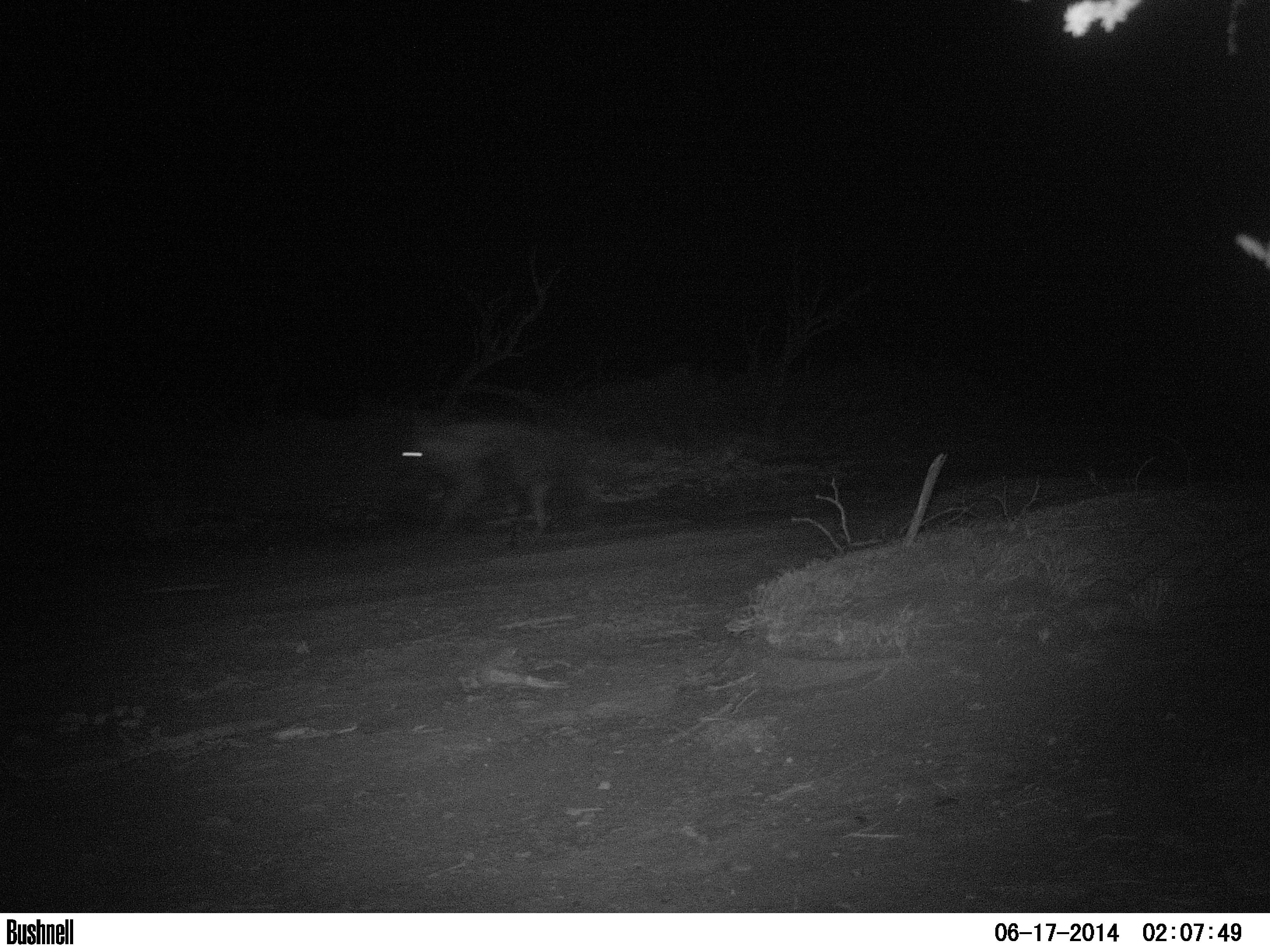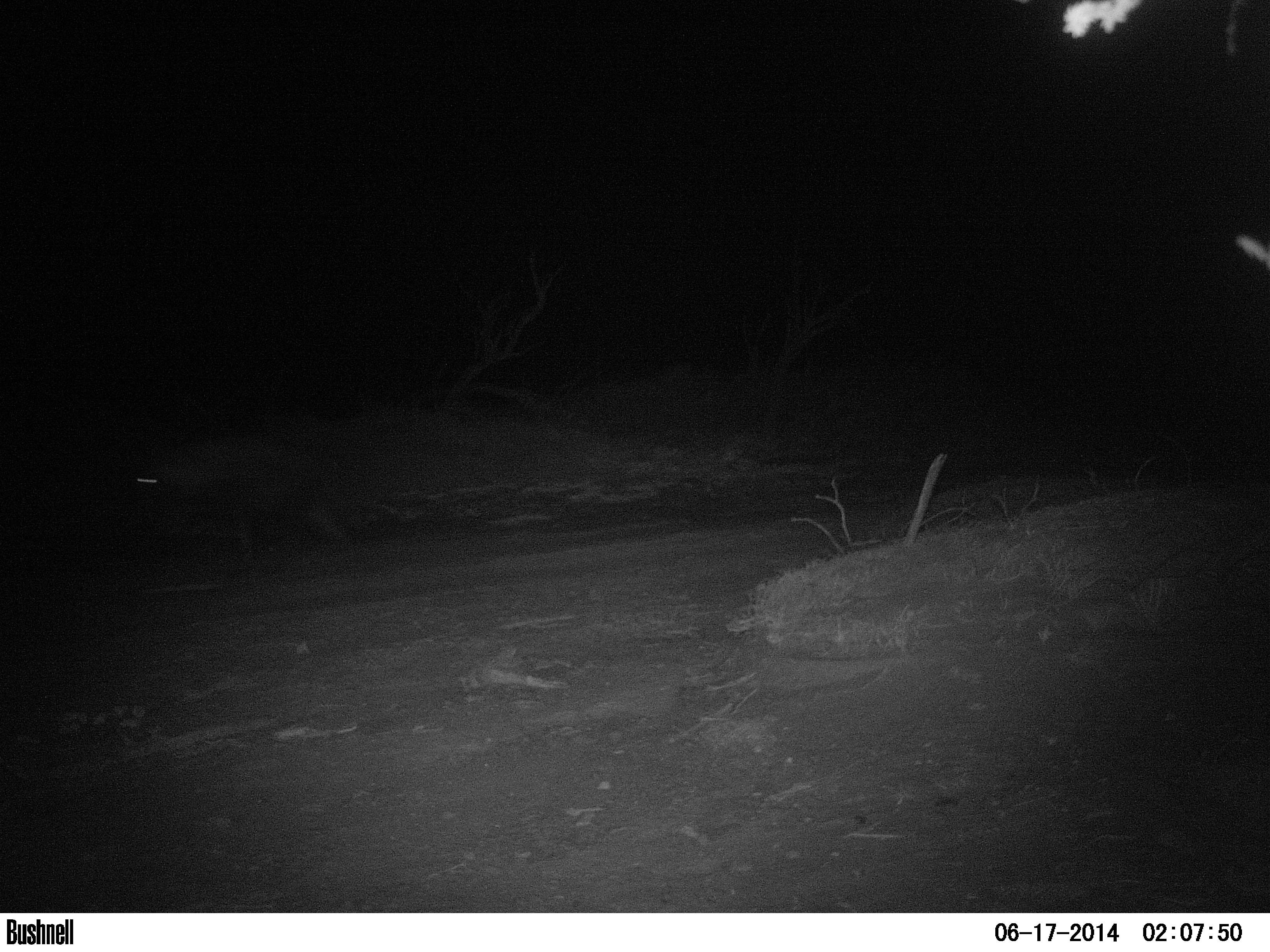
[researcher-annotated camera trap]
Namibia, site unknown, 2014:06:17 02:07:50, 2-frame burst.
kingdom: Animalia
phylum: Chordata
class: Mammalia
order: Carnivora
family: Hyaenidae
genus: Parahyaena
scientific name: Parahyaena brunnea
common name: brown hyena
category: hyaena brunnea